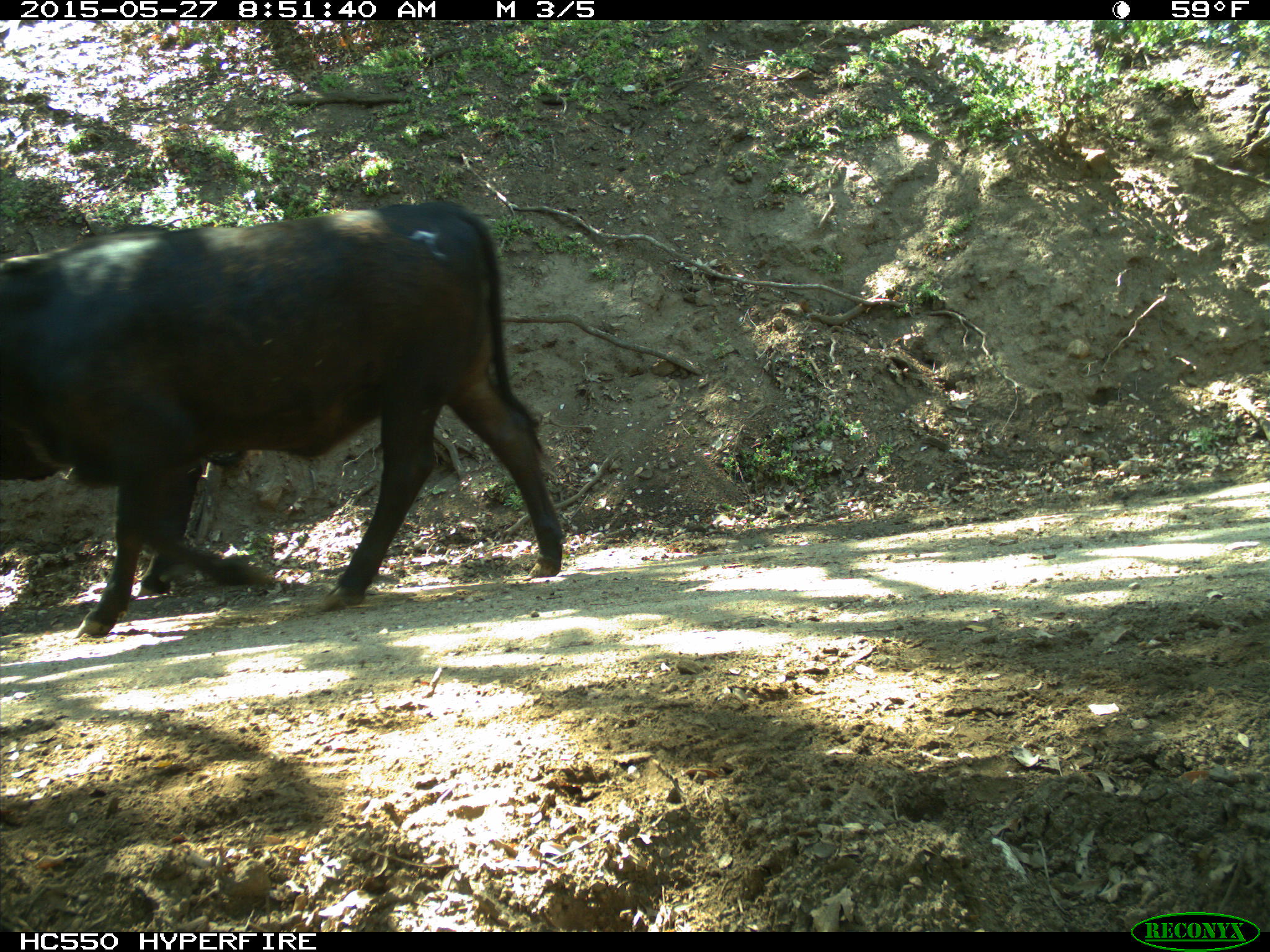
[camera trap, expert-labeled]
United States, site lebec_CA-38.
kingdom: Animalia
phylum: Chordata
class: Mammalia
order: Artiodactyla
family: Bovidae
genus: Bos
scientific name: Bos taurus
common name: domestic cow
Bos taurus (domestic cow).